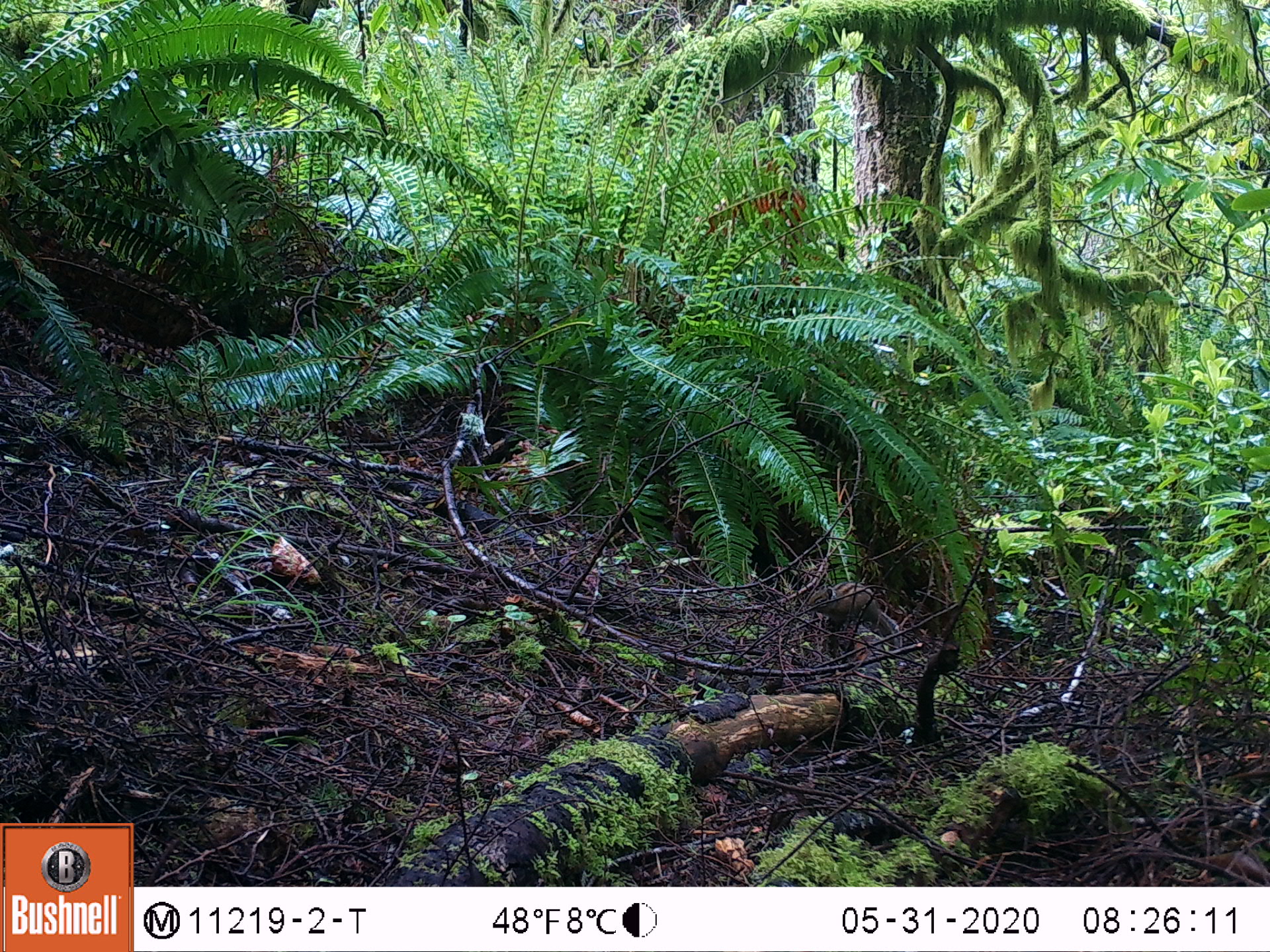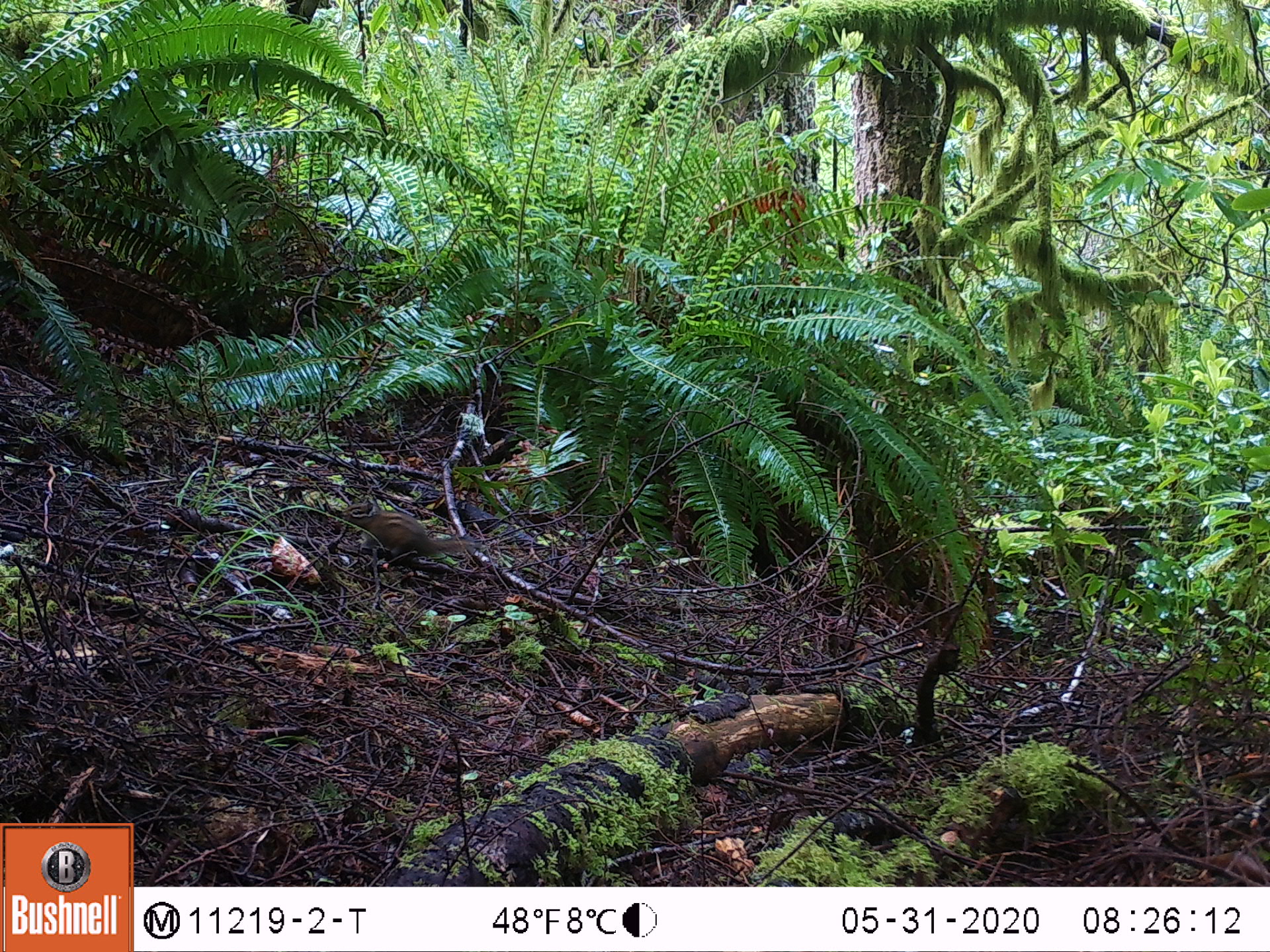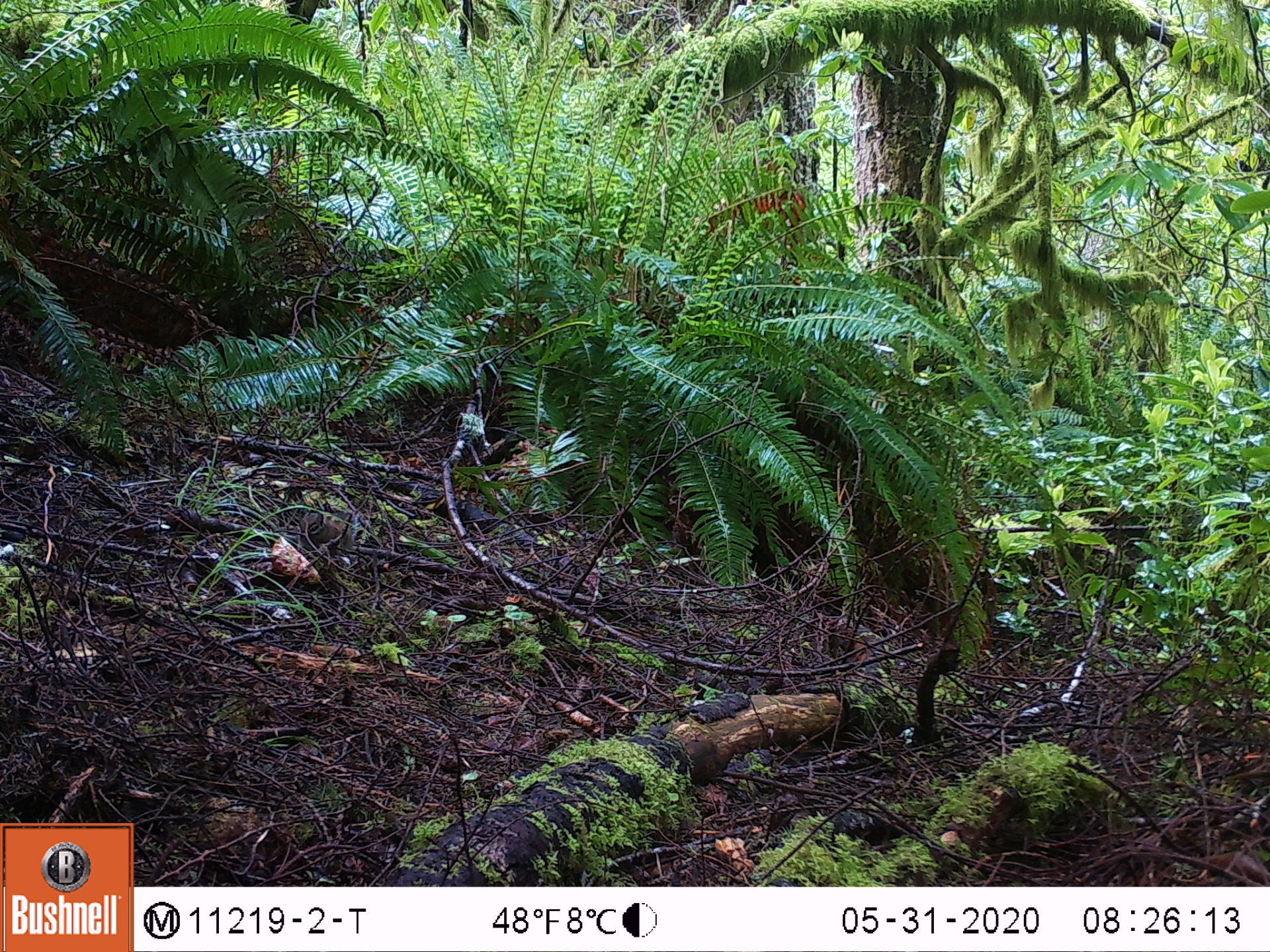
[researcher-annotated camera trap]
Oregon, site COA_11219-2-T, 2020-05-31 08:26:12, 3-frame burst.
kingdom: Animalia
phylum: Chordata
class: Mammalia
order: Rodentia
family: Sciuridae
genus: Neotamias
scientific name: Neotamias townsendii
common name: townsend's chipmunk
Townsend's chipmunk (Neotamias townsendii).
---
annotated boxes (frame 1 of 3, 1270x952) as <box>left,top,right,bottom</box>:
townsend's chipmunk: <box>805,576,904,651</box>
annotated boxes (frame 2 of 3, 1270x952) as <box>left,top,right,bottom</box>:
townsend's chipmunk: <box>338,492,487,563</box>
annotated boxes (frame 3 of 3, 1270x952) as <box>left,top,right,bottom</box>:
townsend's chipmunk: <box>295,505,362,555</box>